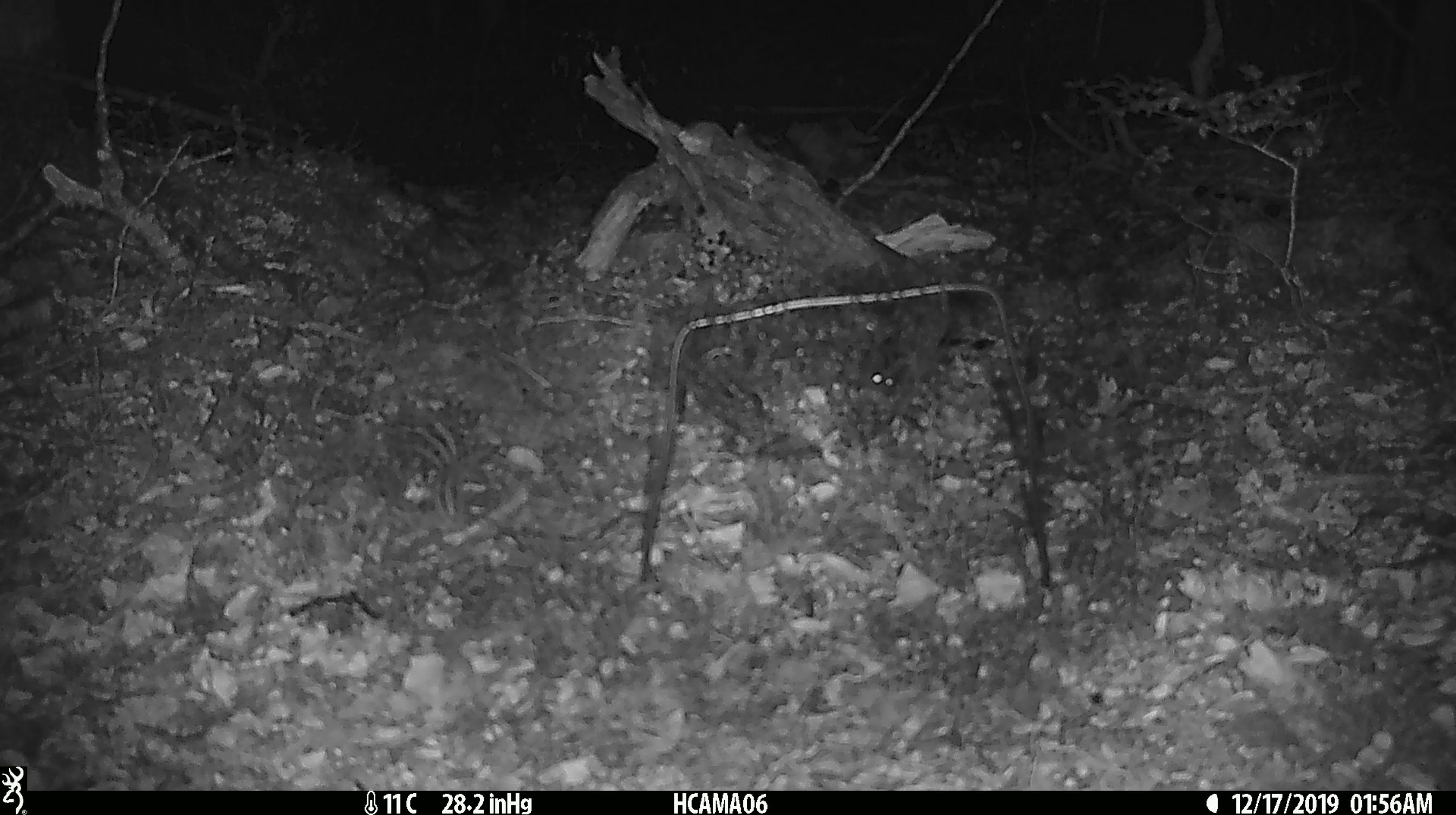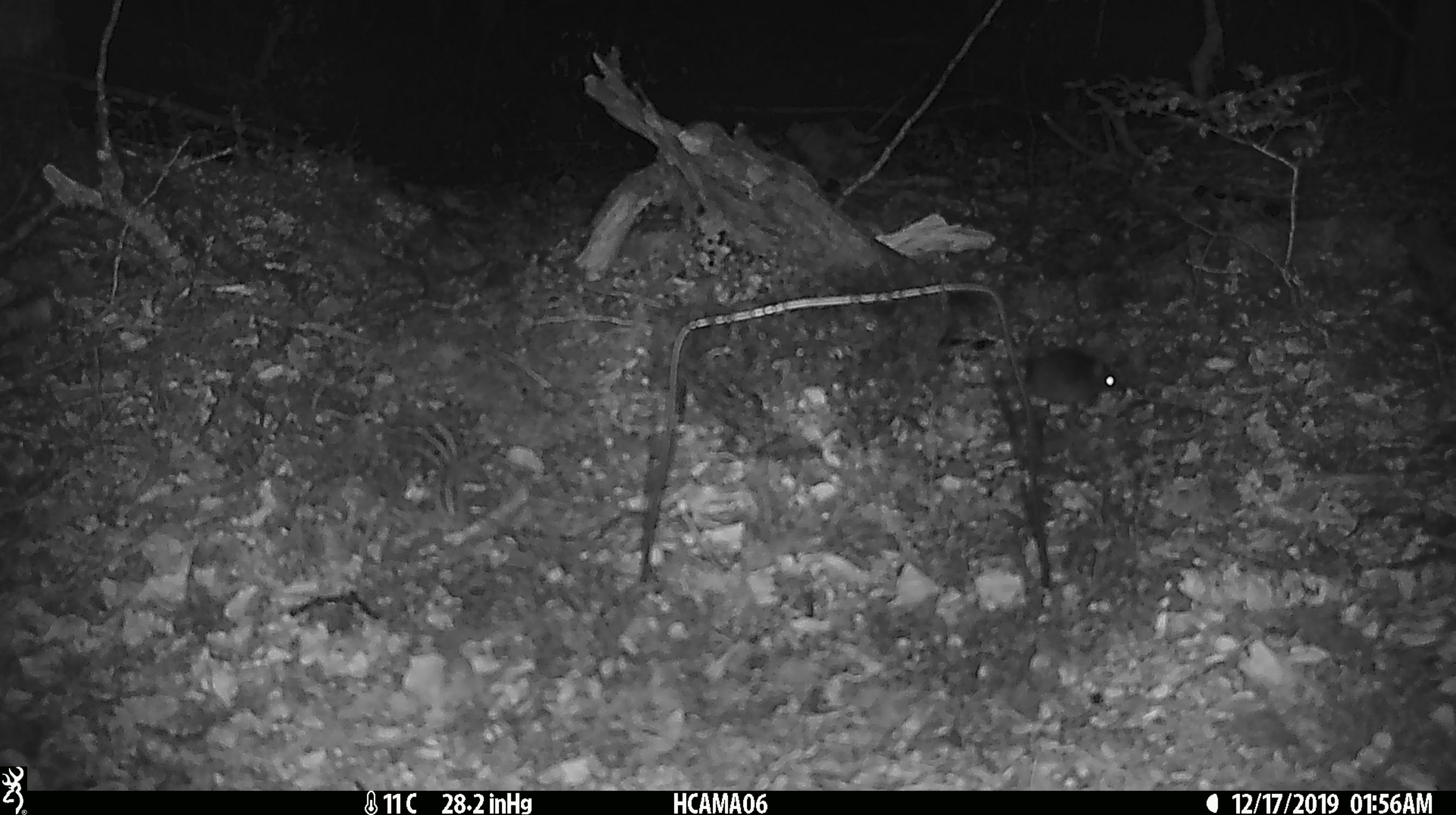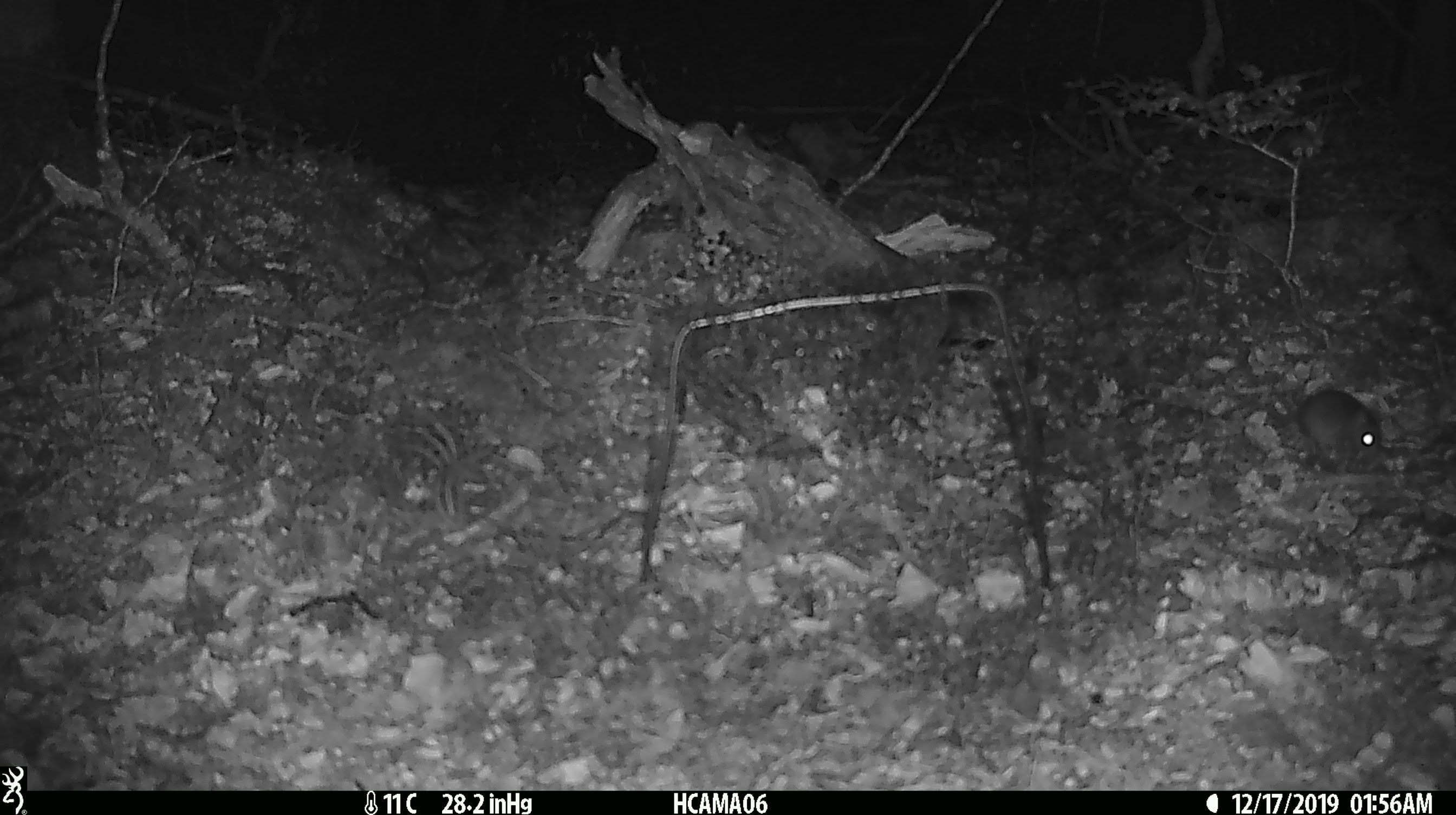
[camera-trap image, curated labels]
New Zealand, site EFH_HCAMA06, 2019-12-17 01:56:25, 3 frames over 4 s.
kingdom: Animalia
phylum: Chordata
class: Mammalia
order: Rodentia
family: Muridae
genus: Mus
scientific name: Mus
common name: mouse